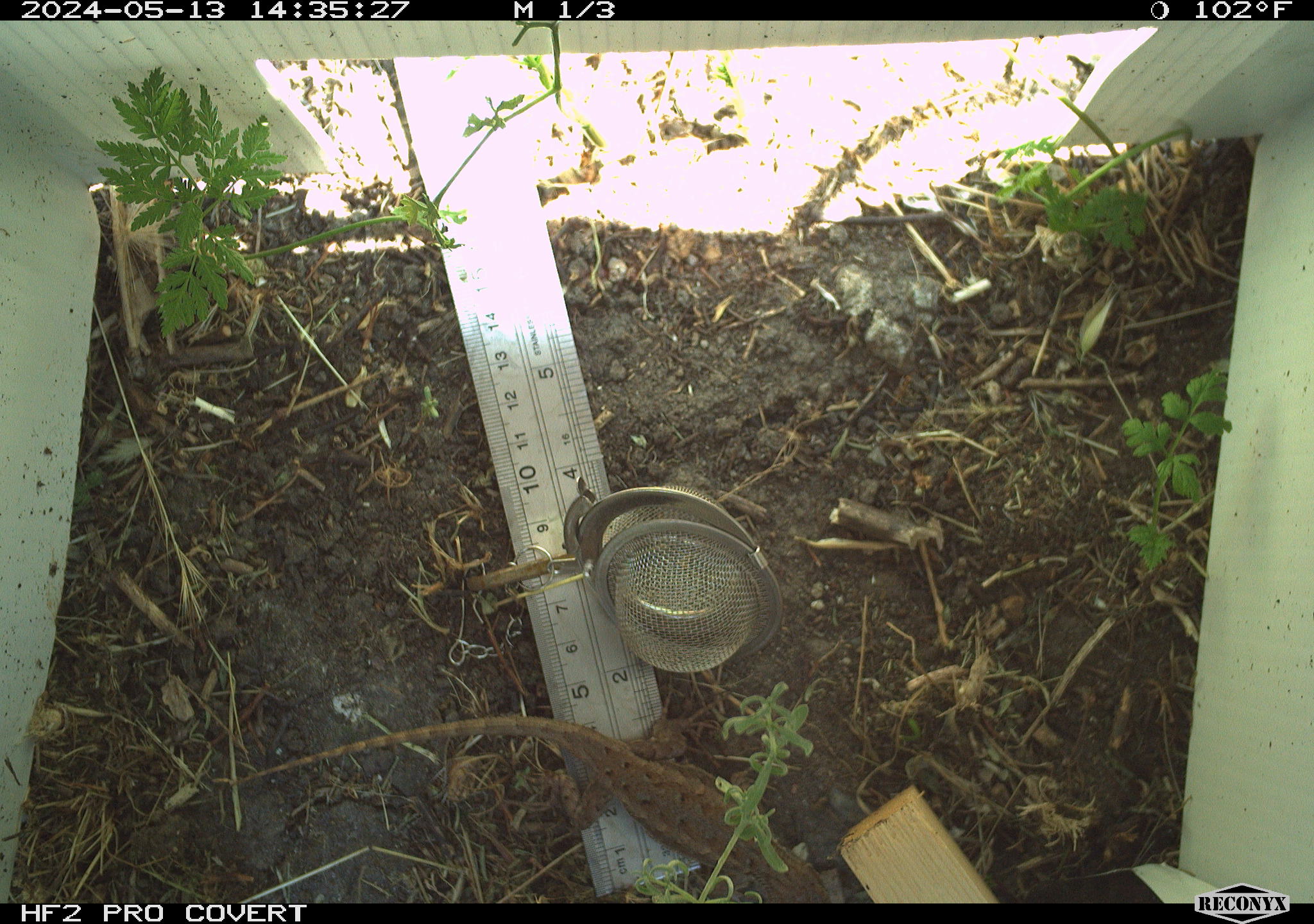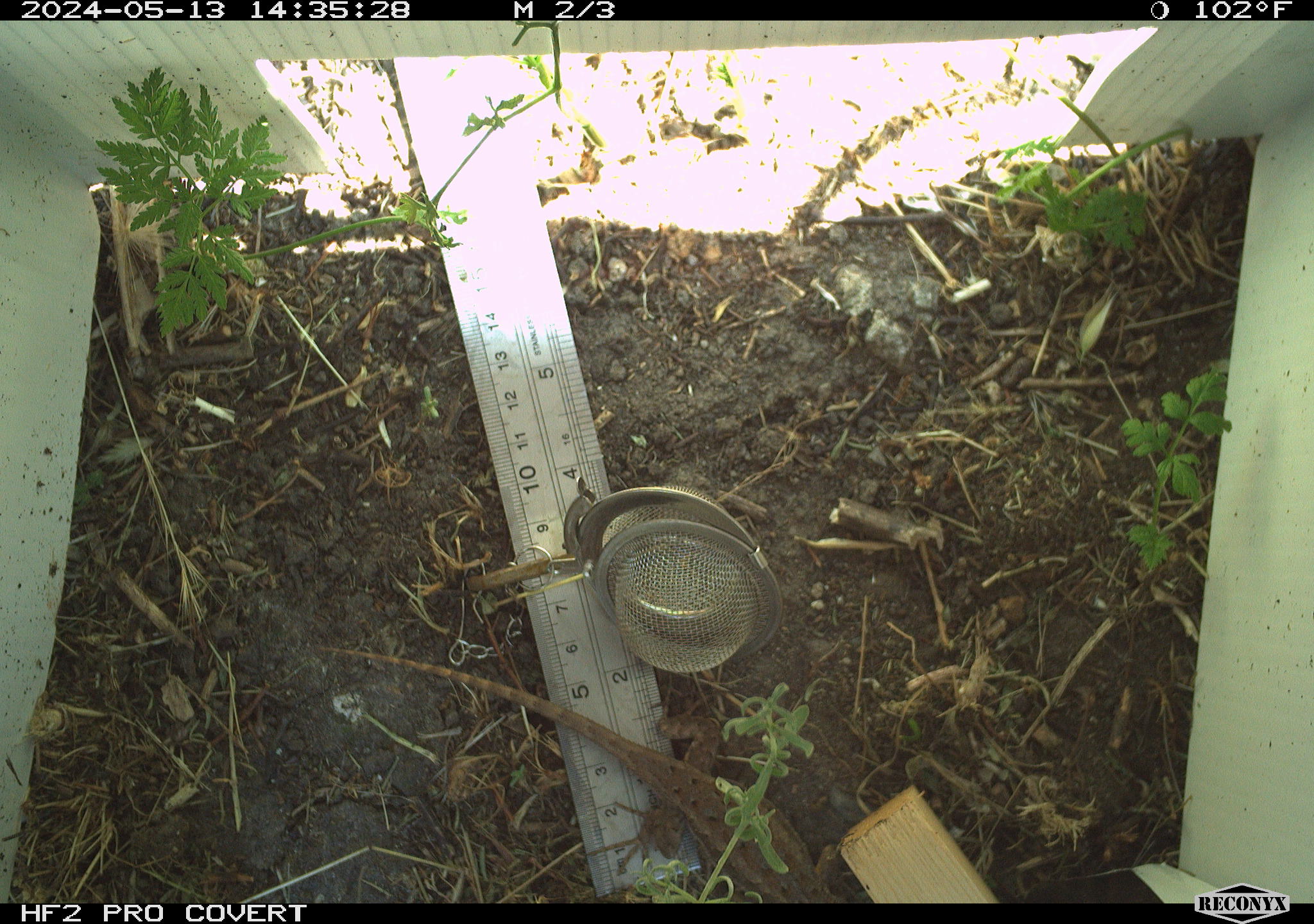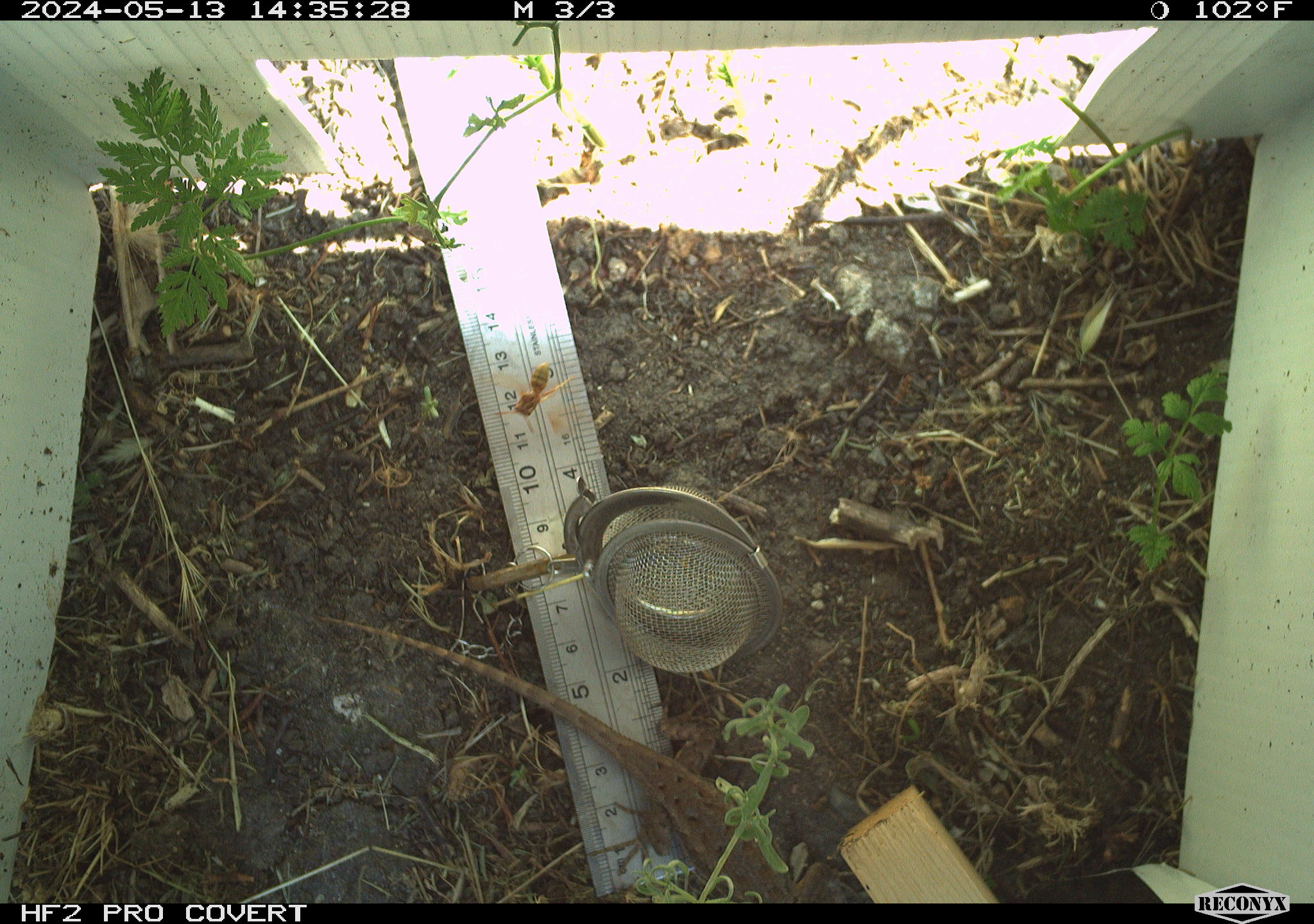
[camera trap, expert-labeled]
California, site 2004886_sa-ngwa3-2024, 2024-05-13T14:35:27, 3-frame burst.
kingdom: Animalia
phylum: Chordata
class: Reptilia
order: Squamata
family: Phrynosomatidae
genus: Sceloporus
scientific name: Sceloporus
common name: spiny lizards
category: sceloporus species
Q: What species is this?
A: Sceloporus species (spiny lizards) (Sceloporus).